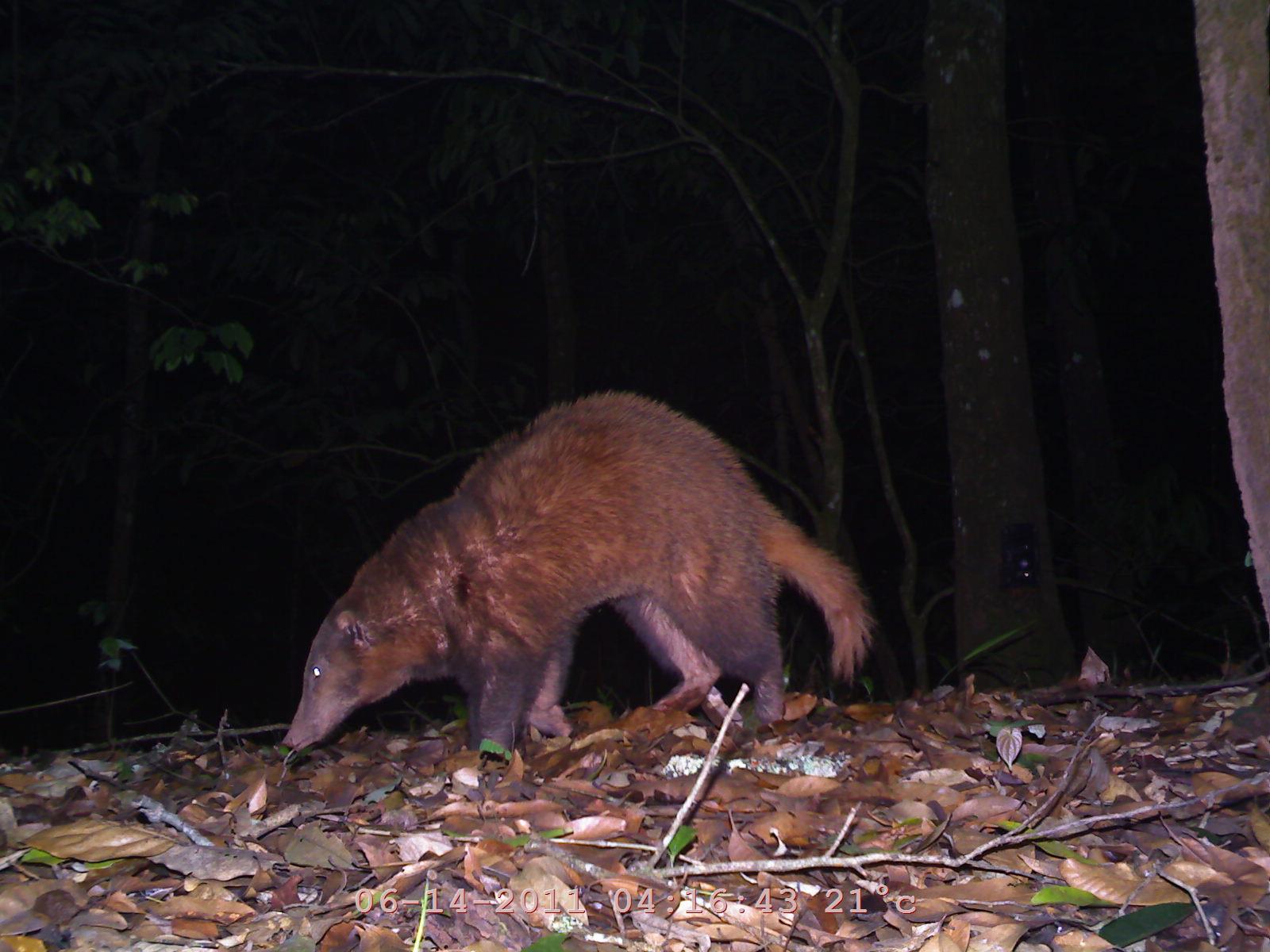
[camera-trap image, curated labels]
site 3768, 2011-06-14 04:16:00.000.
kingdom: Animalia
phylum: Chordata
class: Mammalia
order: Carnivora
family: Mustelidae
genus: Arctonyx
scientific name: Arctonyx collaris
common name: greater hog badger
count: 1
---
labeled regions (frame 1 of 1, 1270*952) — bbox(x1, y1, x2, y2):
arctonyx collaris: bbox(281, 388, 882, 762)